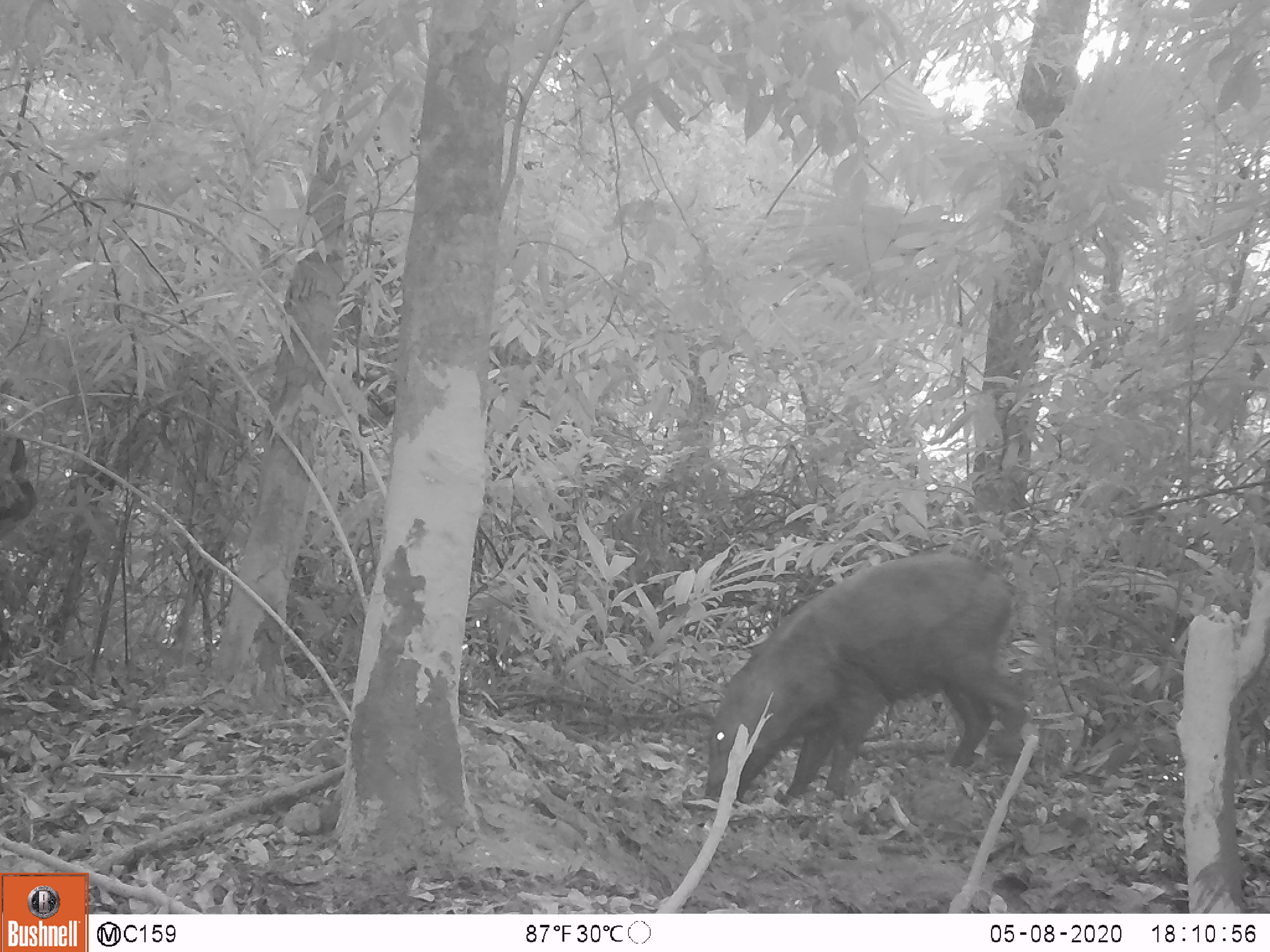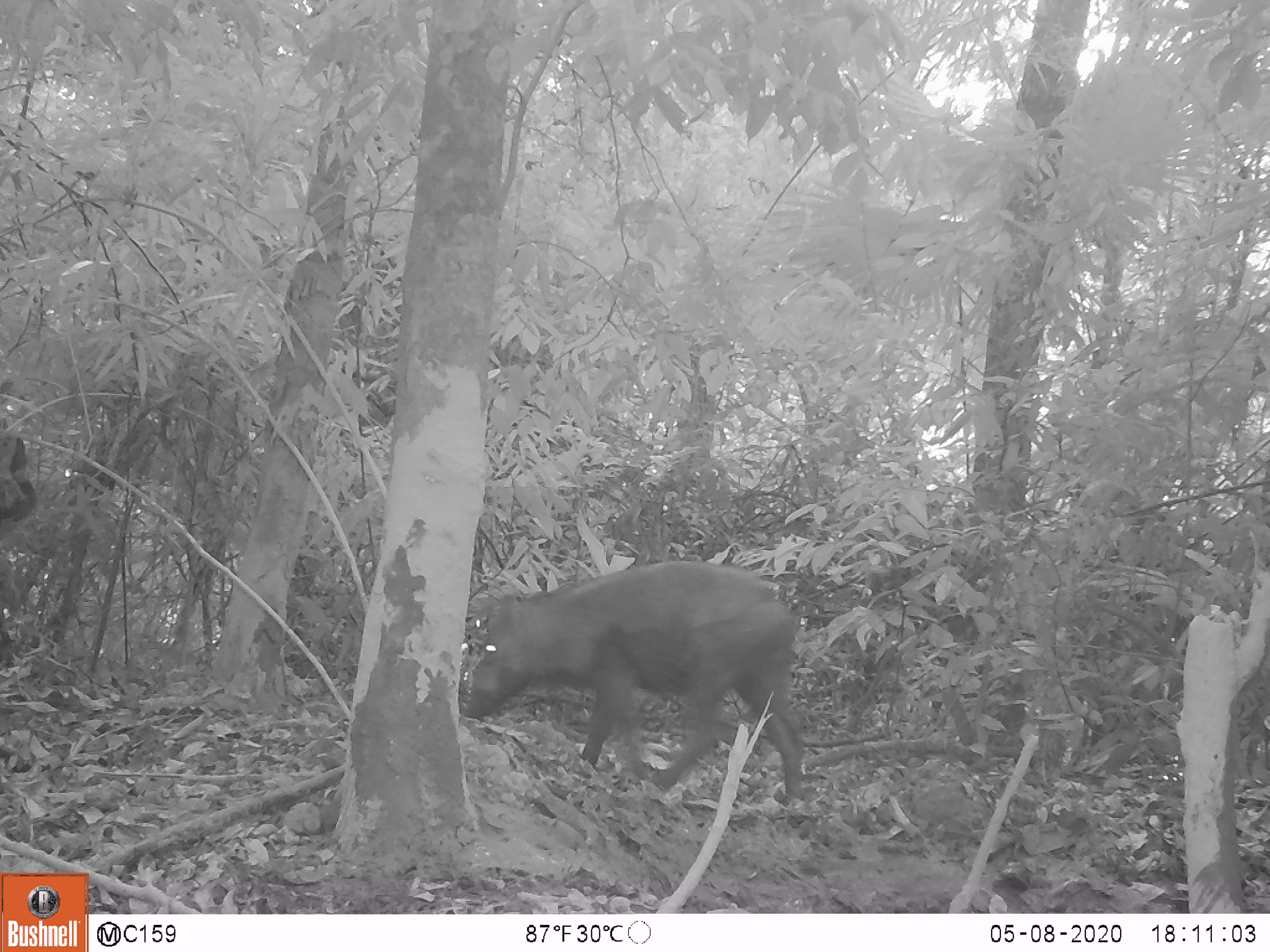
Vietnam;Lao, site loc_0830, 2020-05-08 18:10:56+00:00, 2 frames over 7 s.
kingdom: Animalia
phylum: Chordata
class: Mammalia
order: Artiodactyla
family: Suidae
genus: Sus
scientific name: Sus scrofa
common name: eurasian wild pig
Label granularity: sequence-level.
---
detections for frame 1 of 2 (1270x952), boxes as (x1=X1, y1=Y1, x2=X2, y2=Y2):
eurasian wild pig: (x1=702, y1=545, x2=1033, y2=815)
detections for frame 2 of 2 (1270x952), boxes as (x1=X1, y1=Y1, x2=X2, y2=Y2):
eurasian wild pig: (x1=460, y1=555, x2=807, y2=805)